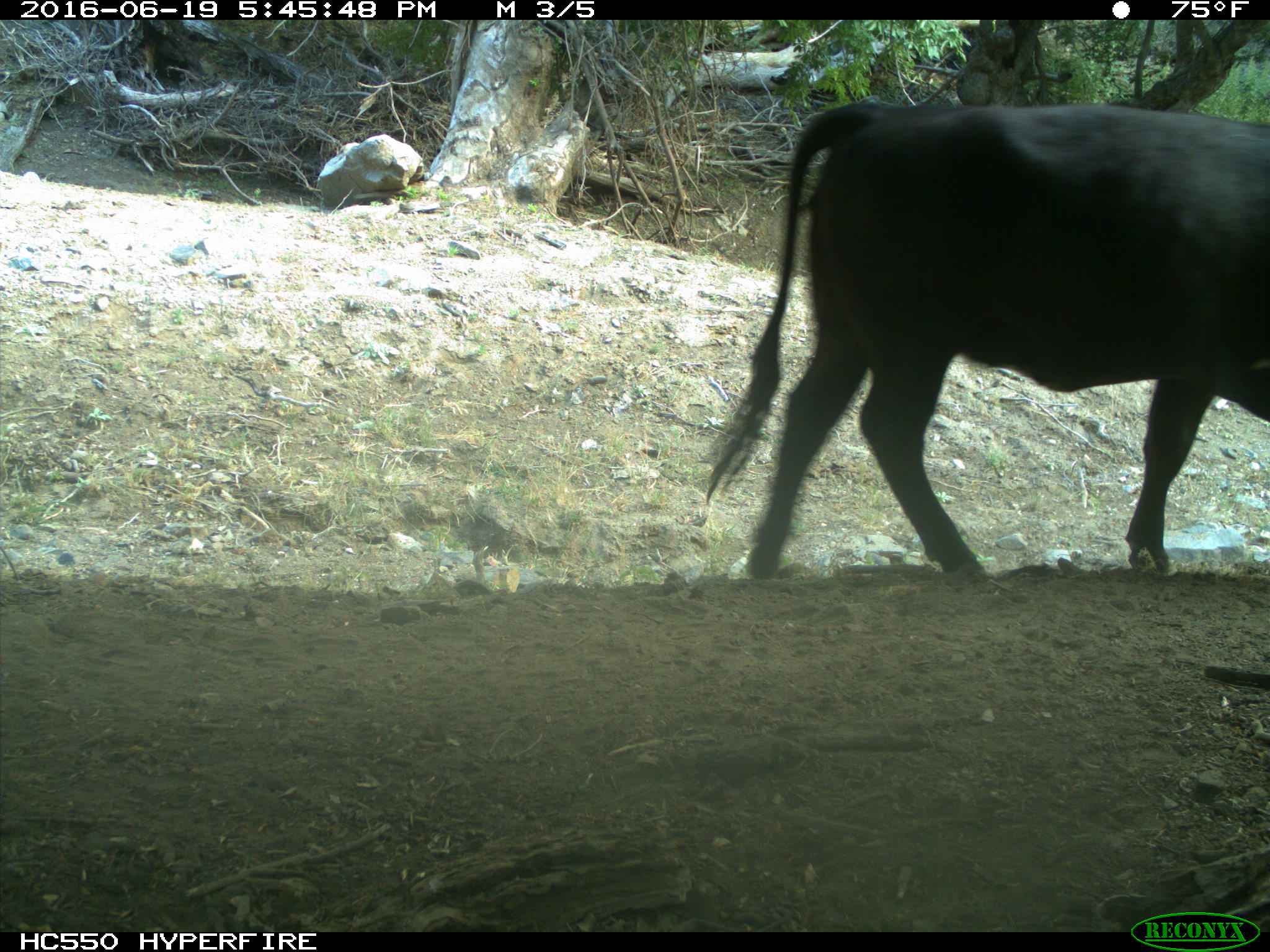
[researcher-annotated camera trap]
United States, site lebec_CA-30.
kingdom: Animalia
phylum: Chordata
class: Mammalia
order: Artiodactyla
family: Bovidae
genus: Bos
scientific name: Bos taurus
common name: domestic cow